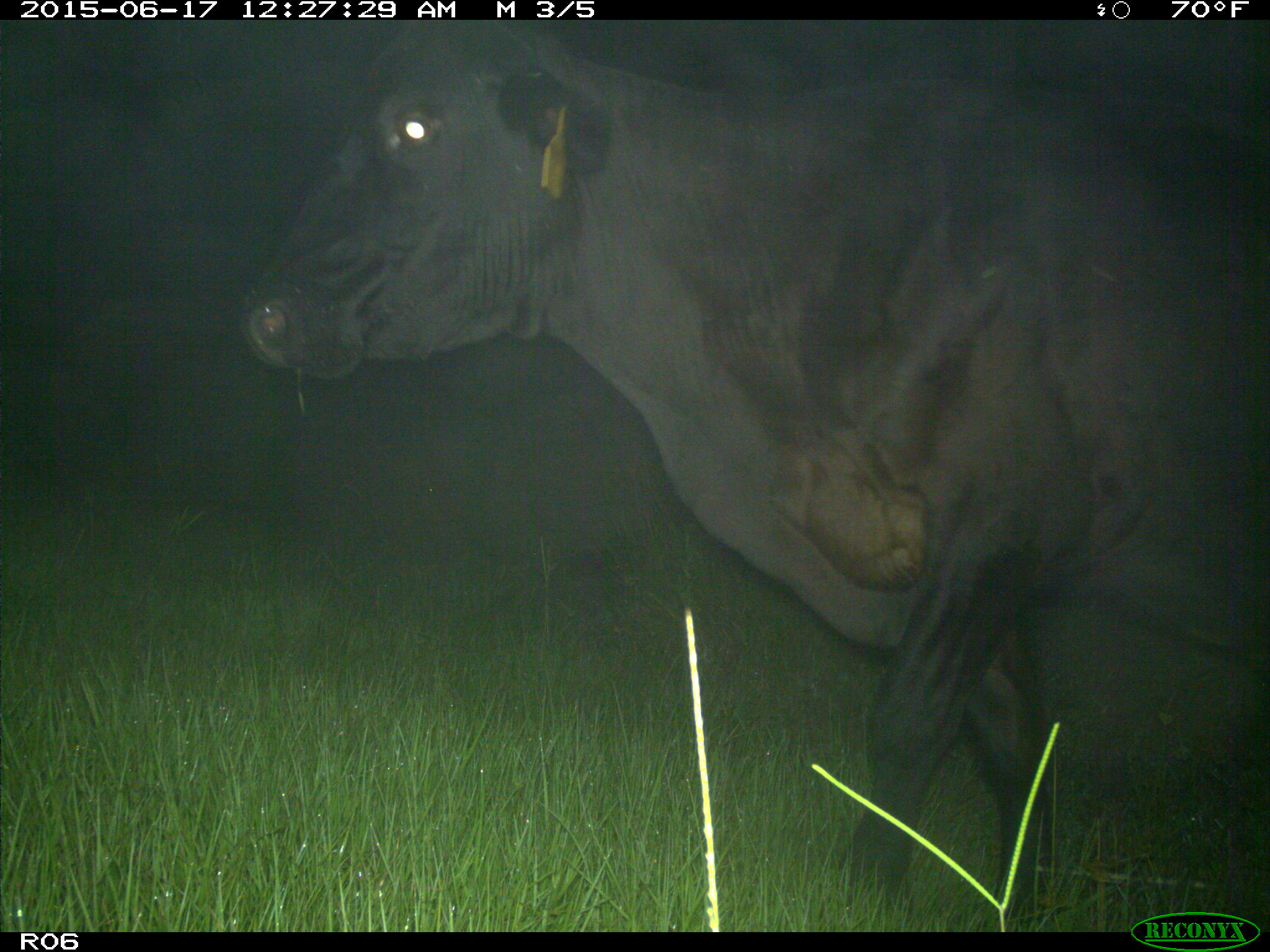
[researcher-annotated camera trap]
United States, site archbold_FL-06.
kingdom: Animalia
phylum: Chordata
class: Mammalia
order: Artiodactyla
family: Bovidae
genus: Bos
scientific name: Bos taurus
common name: domestic cow